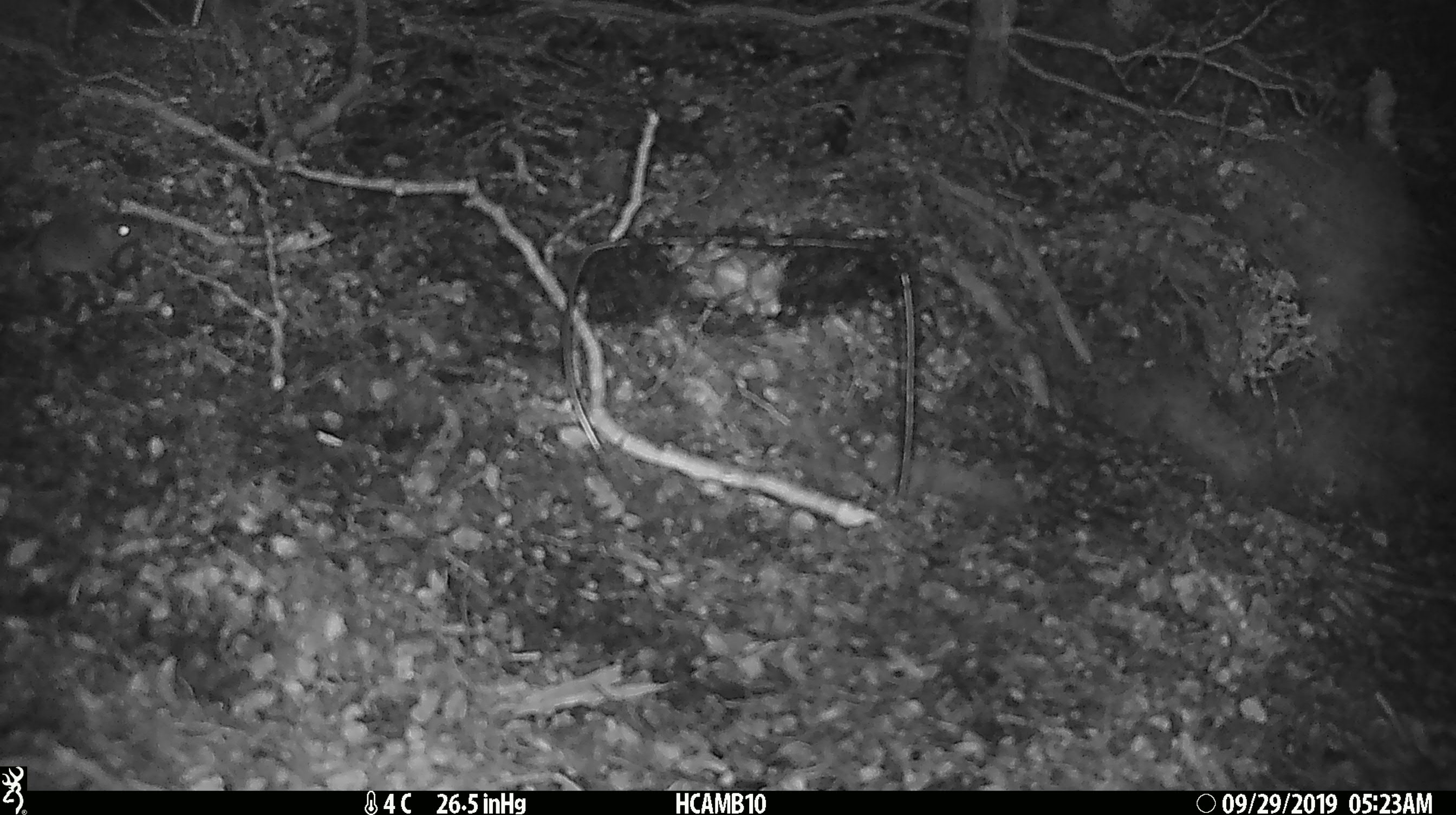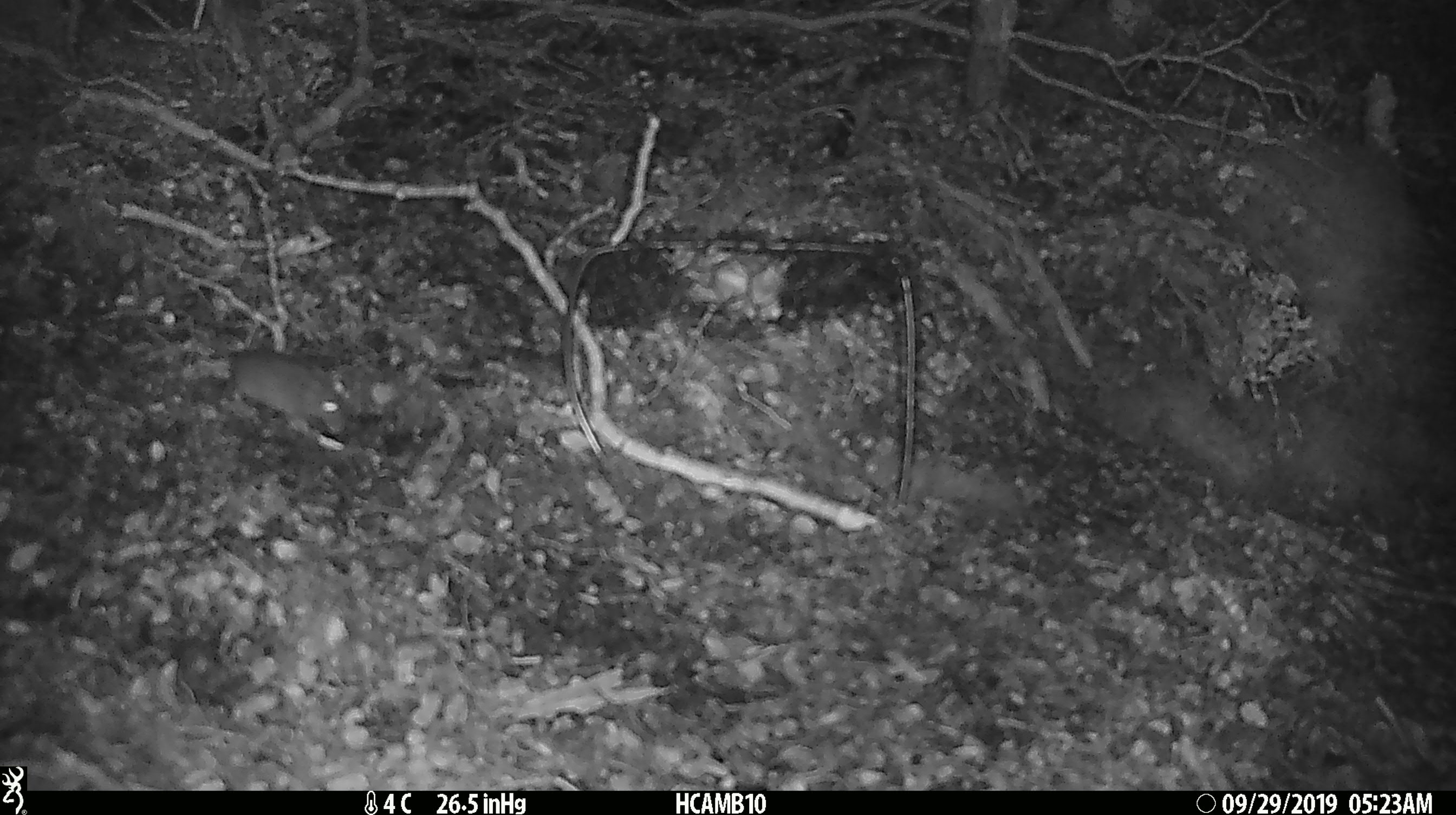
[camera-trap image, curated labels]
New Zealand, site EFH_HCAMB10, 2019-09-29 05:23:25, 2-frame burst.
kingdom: Animalia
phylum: Chordata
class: Mammalia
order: Rodentia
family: Muridae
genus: Mus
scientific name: Mus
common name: mouse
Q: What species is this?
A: Mouse (Mus).